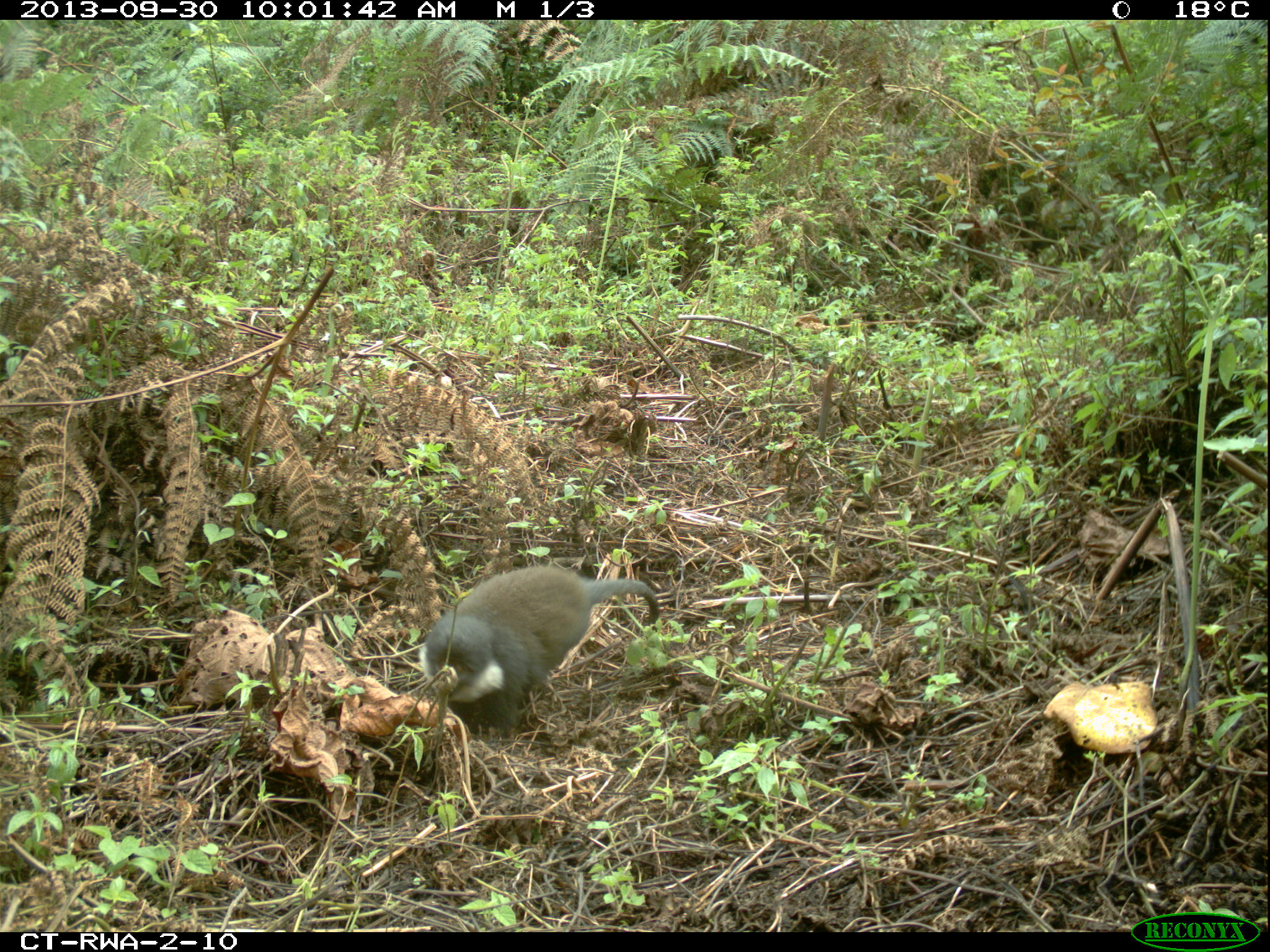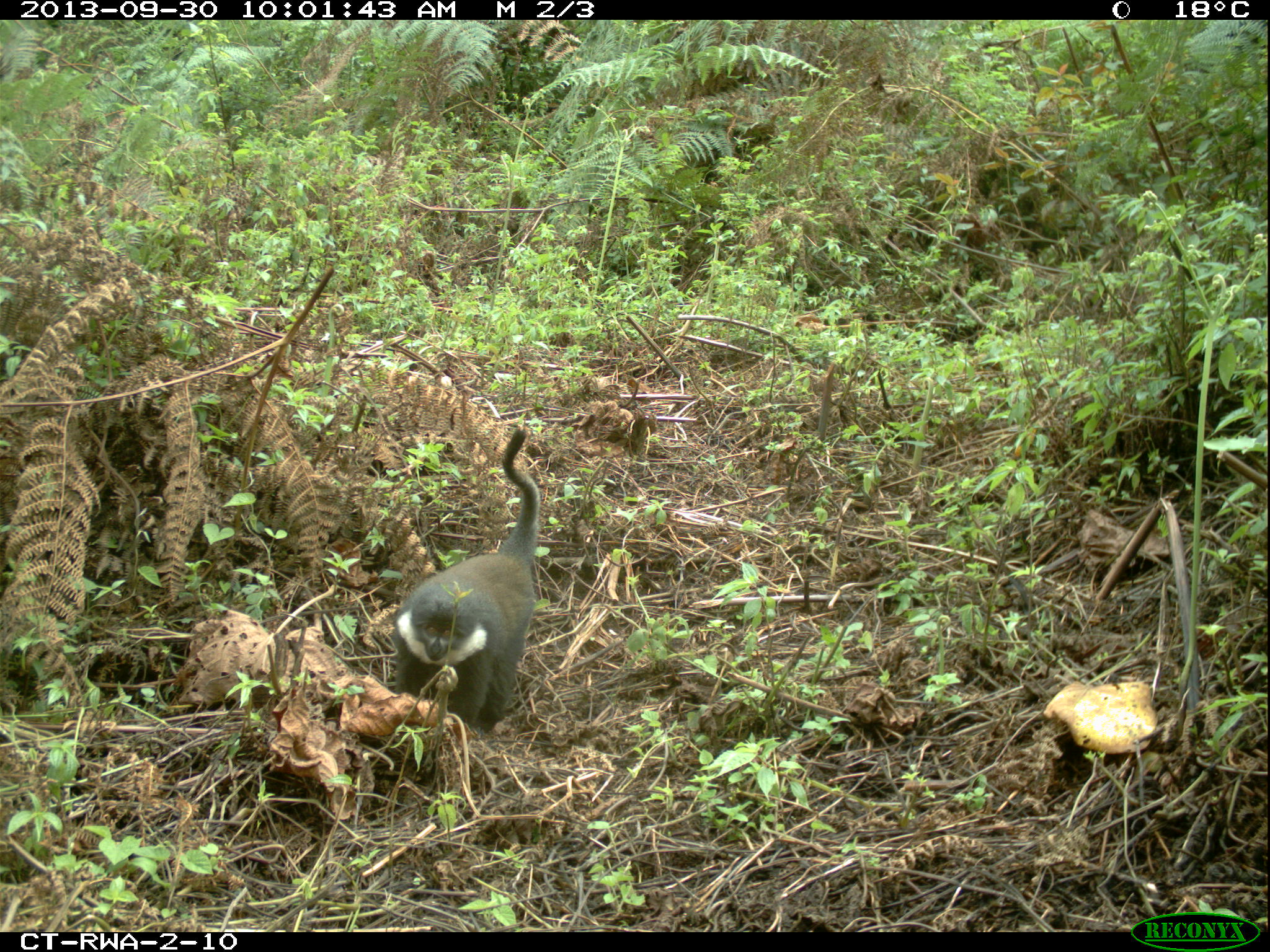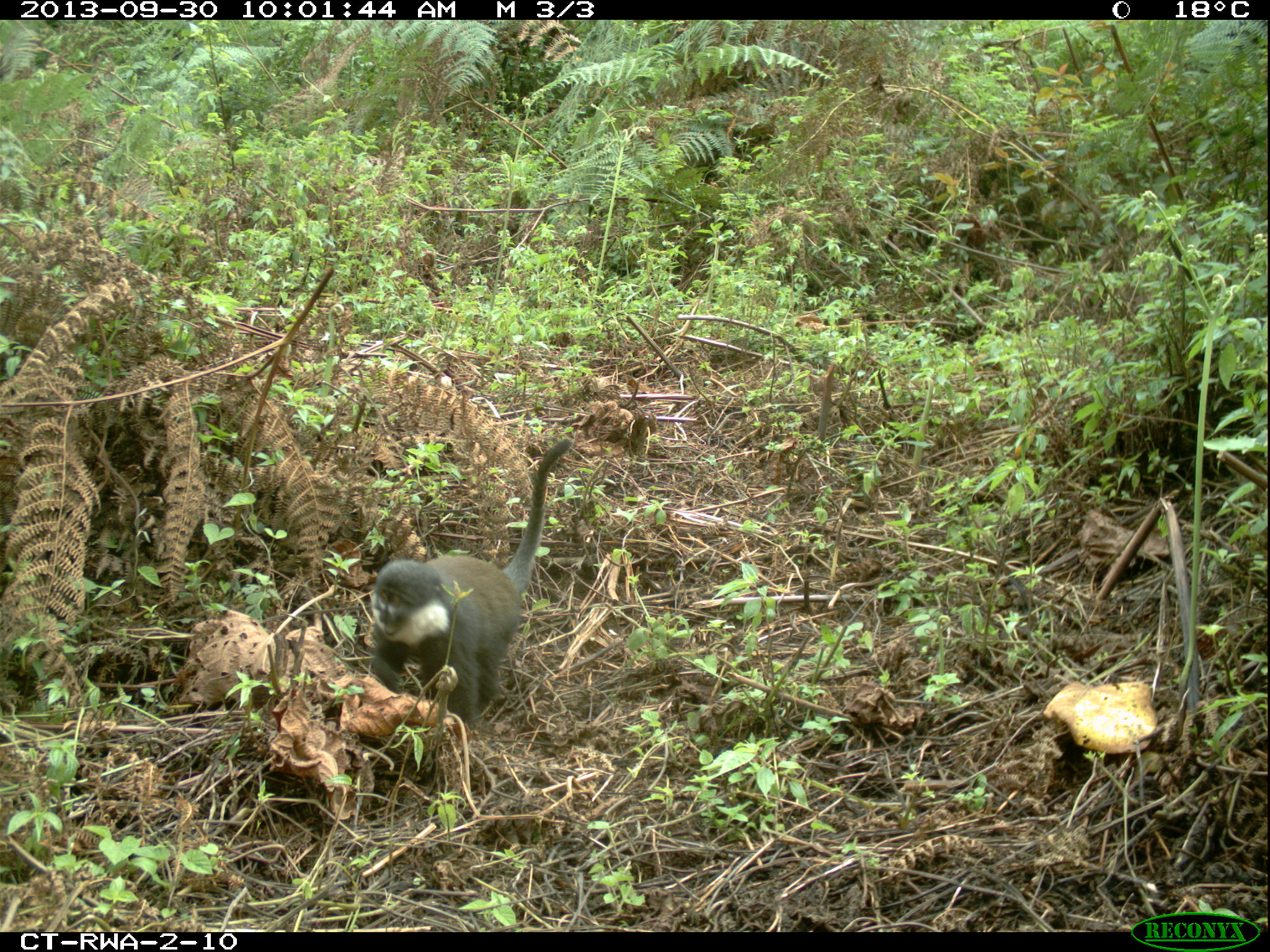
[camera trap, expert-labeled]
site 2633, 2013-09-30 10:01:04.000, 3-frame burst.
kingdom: Animalia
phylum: Chordata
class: Mammalia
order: Primates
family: Cercopithecidae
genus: Allochrocebus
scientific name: Allochrocebus lhoesti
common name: l'hoest's monkey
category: cercopithecus lhoesti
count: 2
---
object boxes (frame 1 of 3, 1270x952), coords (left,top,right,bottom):
cercopithecus lhoesti: (418,562,659,739)